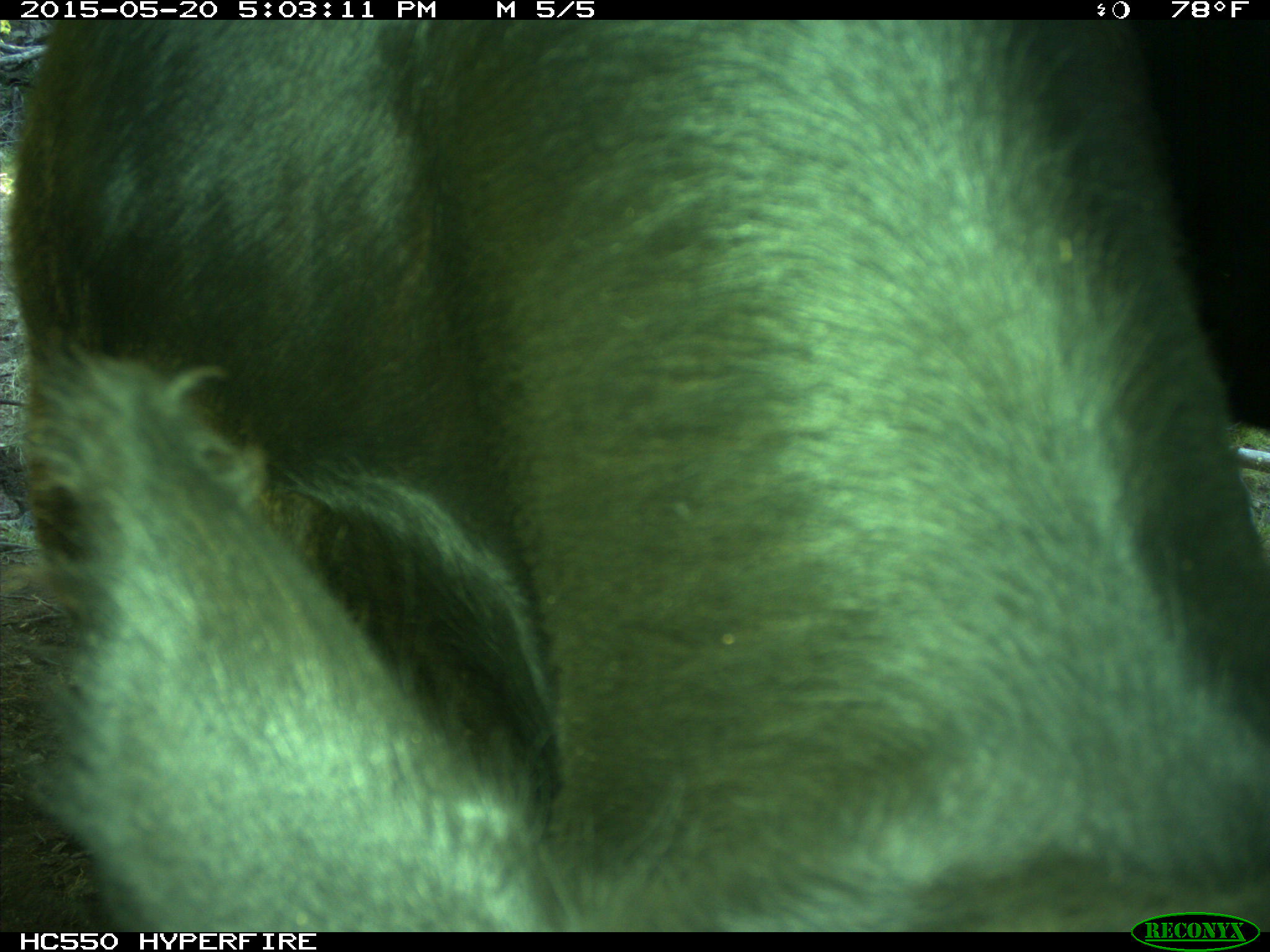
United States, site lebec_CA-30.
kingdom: Animalia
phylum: Chordata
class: Mammalia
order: Artiodactyla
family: Bovidae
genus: Bos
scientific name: Bos taurus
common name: domestic cow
Bos taurus (domestic cow).